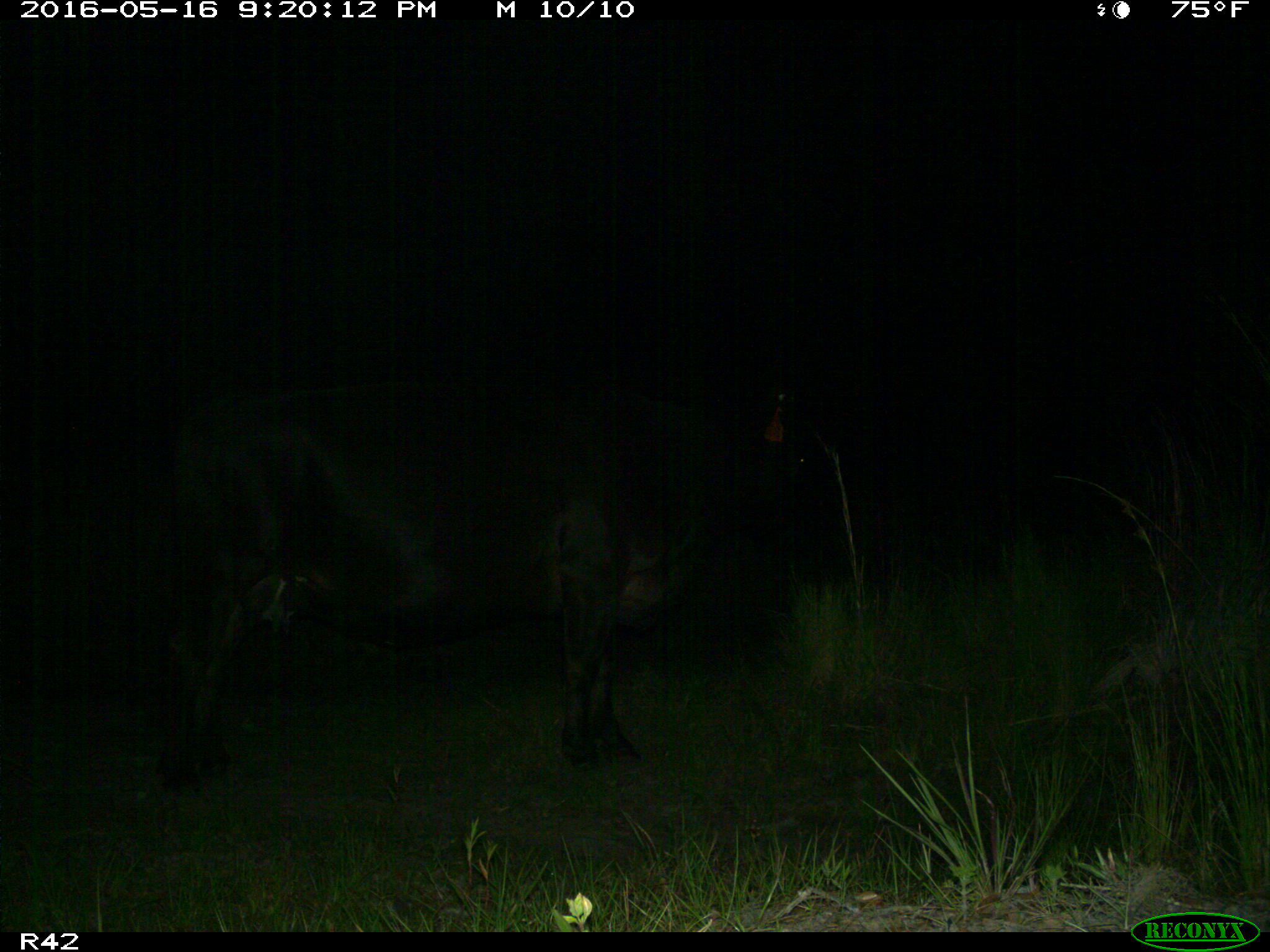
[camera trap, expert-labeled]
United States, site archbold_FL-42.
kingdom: Animalia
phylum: Chordata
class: Mammalia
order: Artiodactyla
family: Bovidae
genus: Bos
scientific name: Bos taurus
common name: domestic cow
Bos taurus (domestic cow).